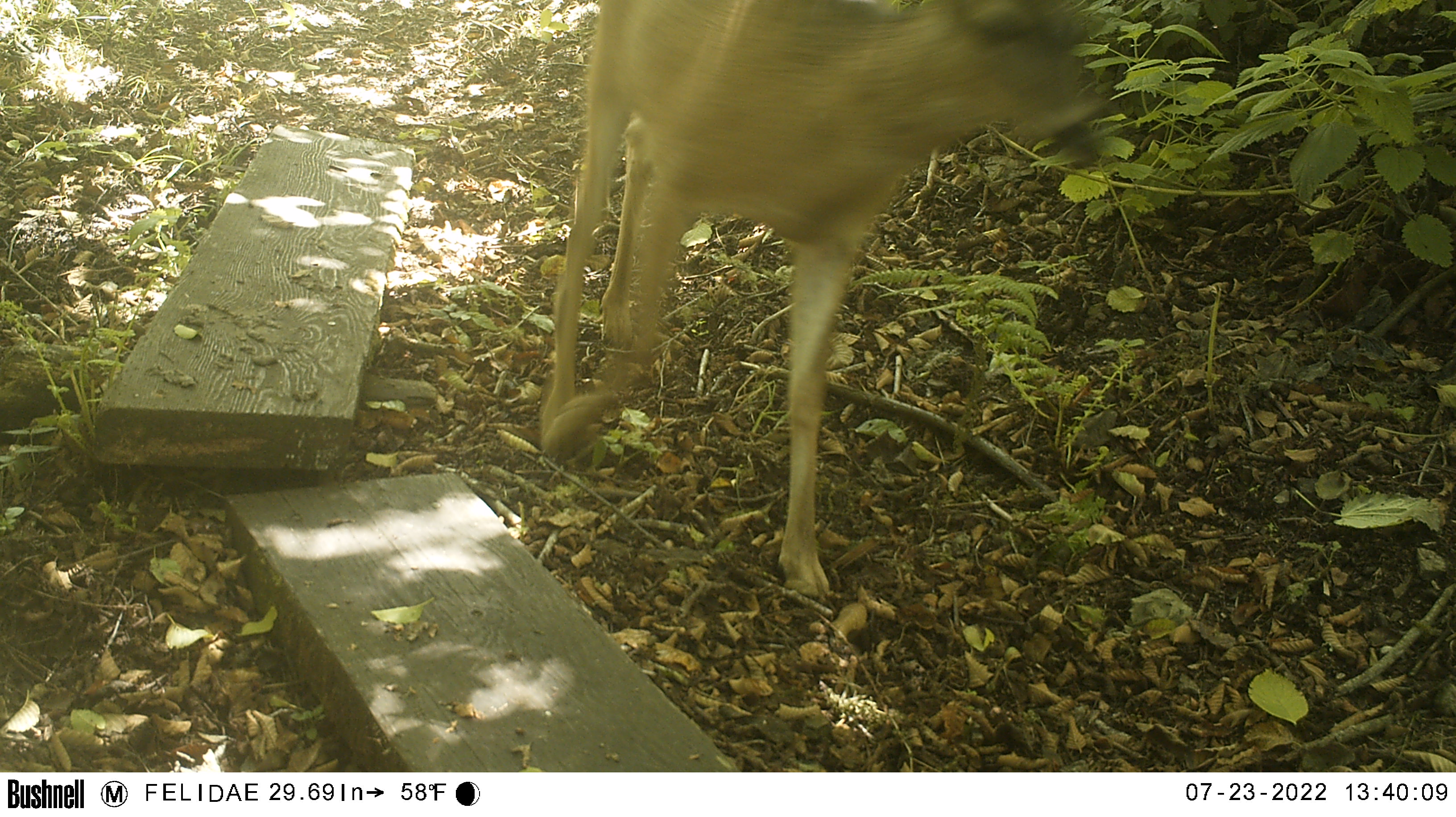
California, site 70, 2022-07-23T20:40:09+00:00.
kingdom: Animalia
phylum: Chordata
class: Mammalia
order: Artiodactyla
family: Cervidae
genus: Odocoileus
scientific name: Odocoileus hemionus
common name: mule deer